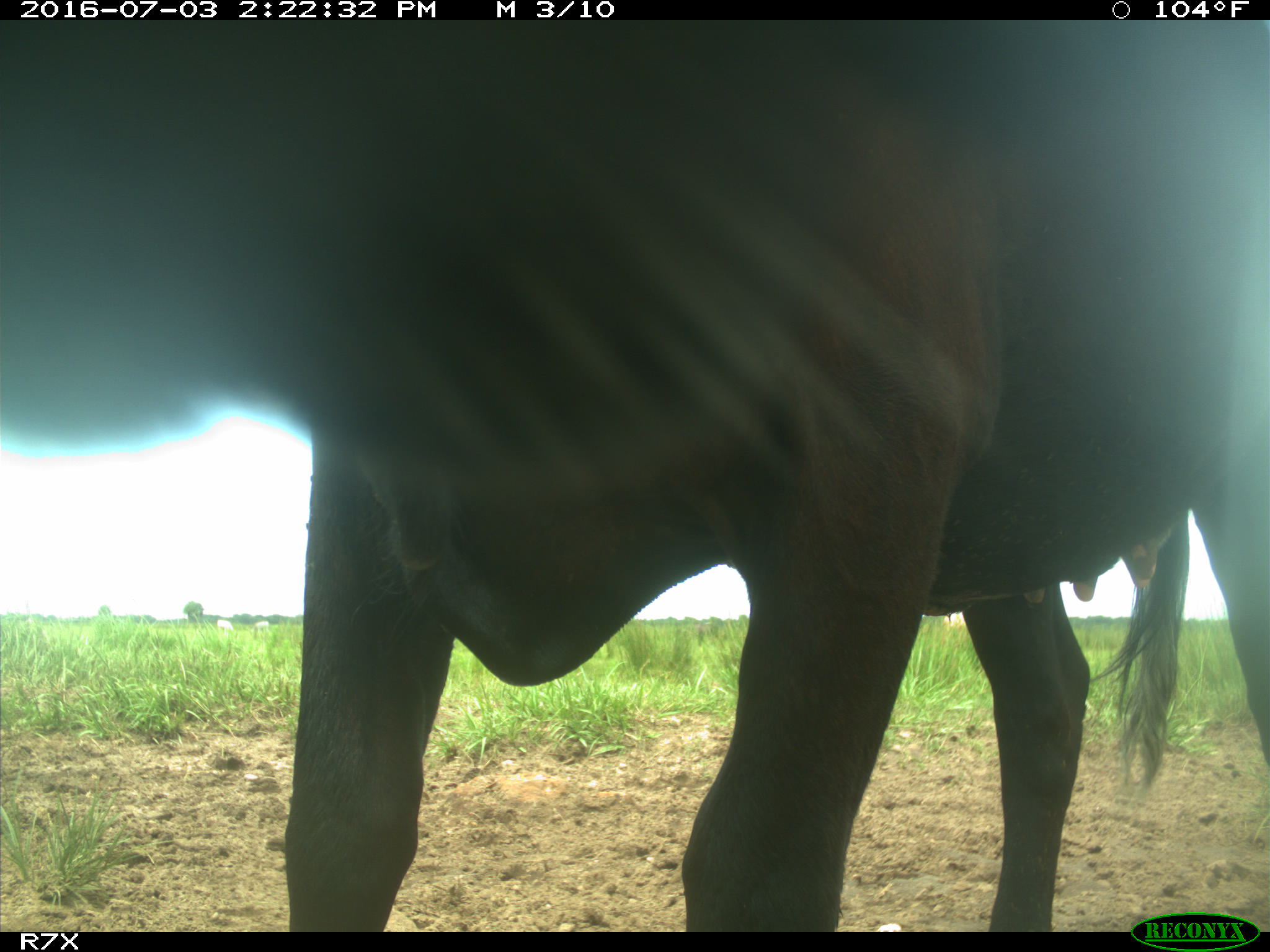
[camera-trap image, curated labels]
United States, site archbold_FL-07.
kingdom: Animalia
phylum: Chordata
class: Mammalia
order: Artiodactyla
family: Bovidae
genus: Bos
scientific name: Bos taurus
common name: domestic cow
Bos taurus (domestic cow).